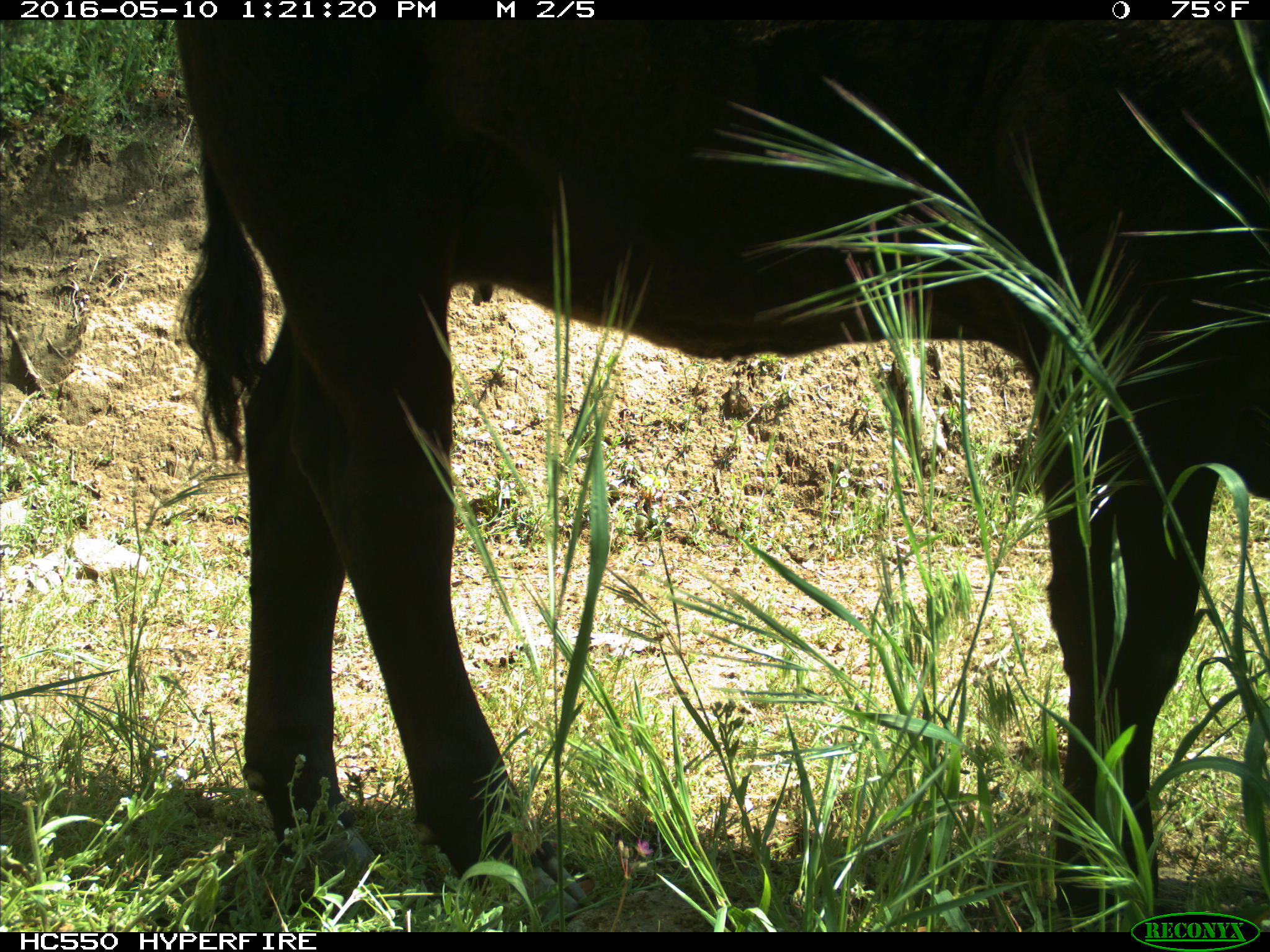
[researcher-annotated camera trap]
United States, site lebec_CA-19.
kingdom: Animalia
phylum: Chordata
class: Mammalia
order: Artiodactyla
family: Bovidae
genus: Bos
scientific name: Bos taurus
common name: domestic cow